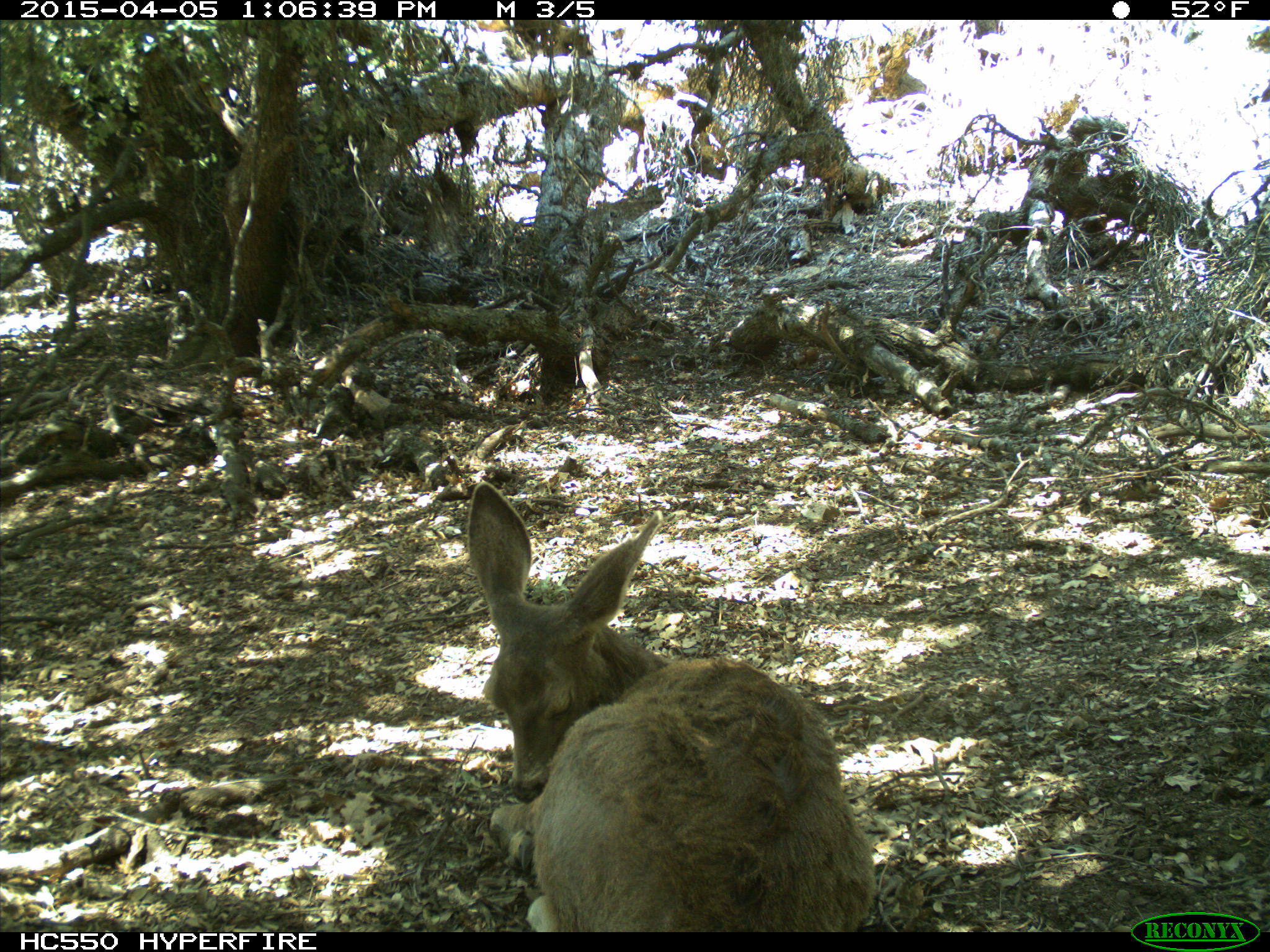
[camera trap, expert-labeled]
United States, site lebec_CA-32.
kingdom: Animalia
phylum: Chordata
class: Mammalia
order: Artiodactyla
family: Cervidae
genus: Odocoileus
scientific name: Odocoileus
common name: deer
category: unidentified deer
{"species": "unidentified deer (deer) (Odocoileus)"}